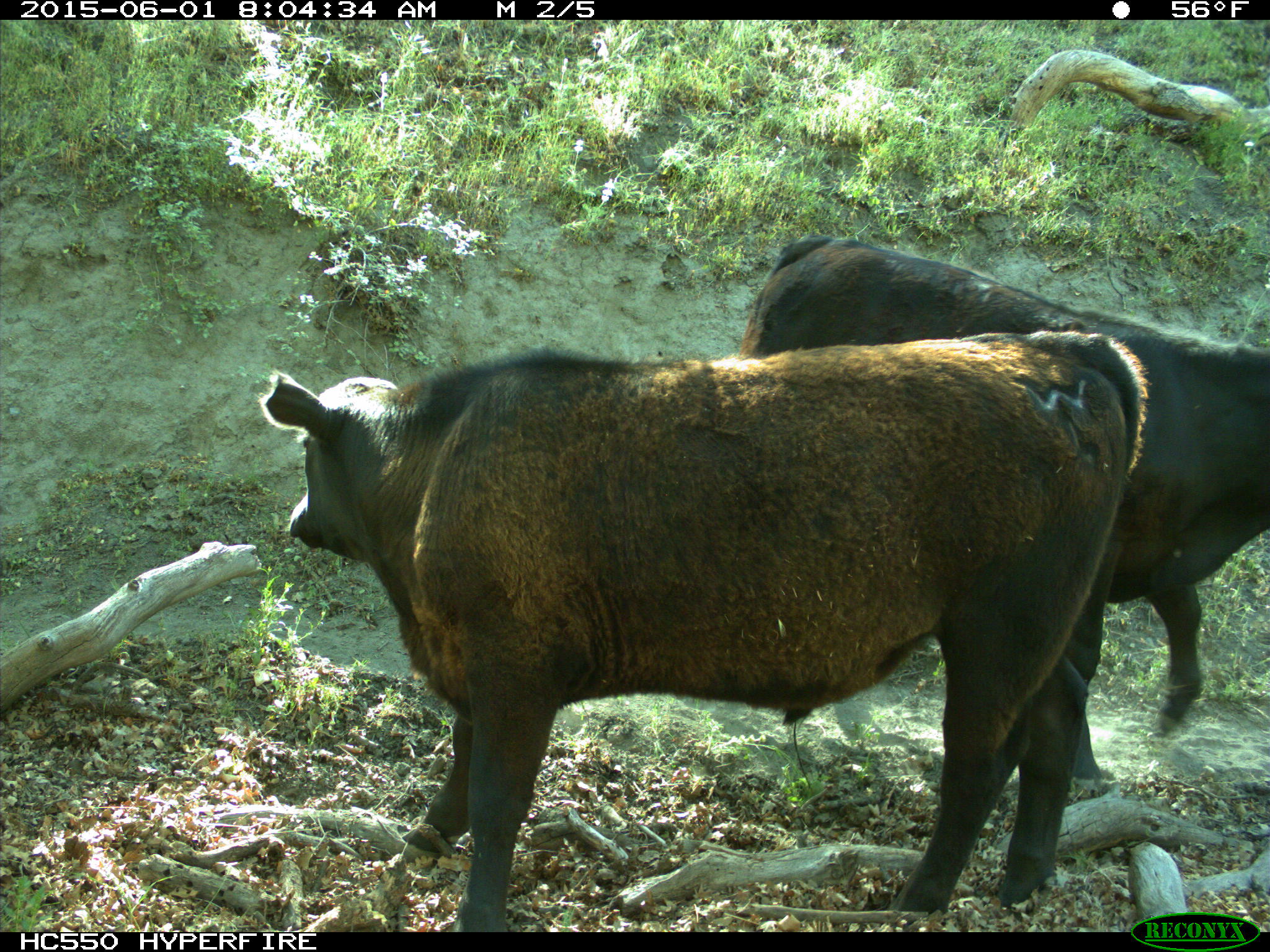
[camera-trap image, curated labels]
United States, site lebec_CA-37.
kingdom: Animalia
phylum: Chordata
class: Mammalia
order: Artiodactyla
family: Bovidae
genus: Bos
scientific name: Bos taurus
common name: domestic cow